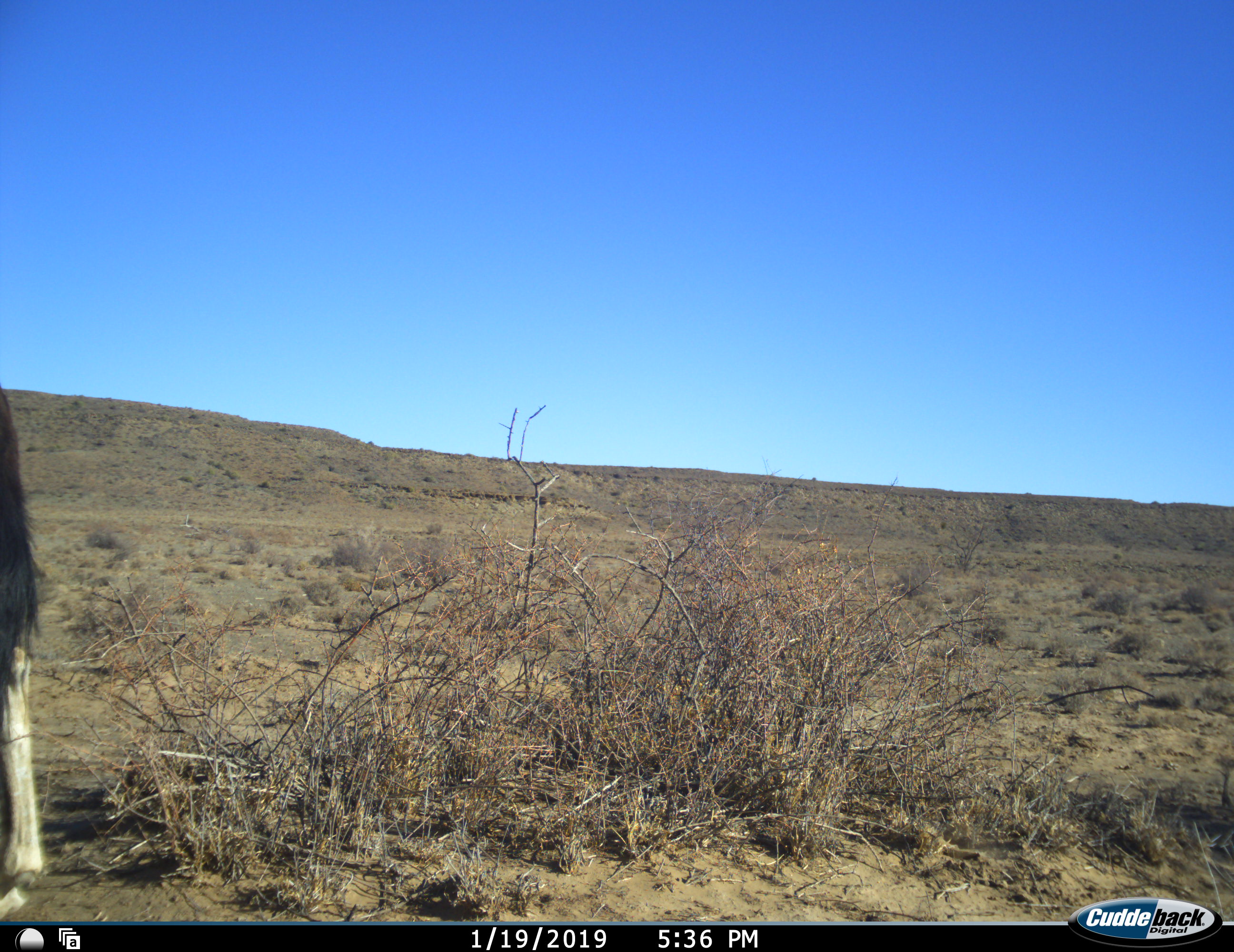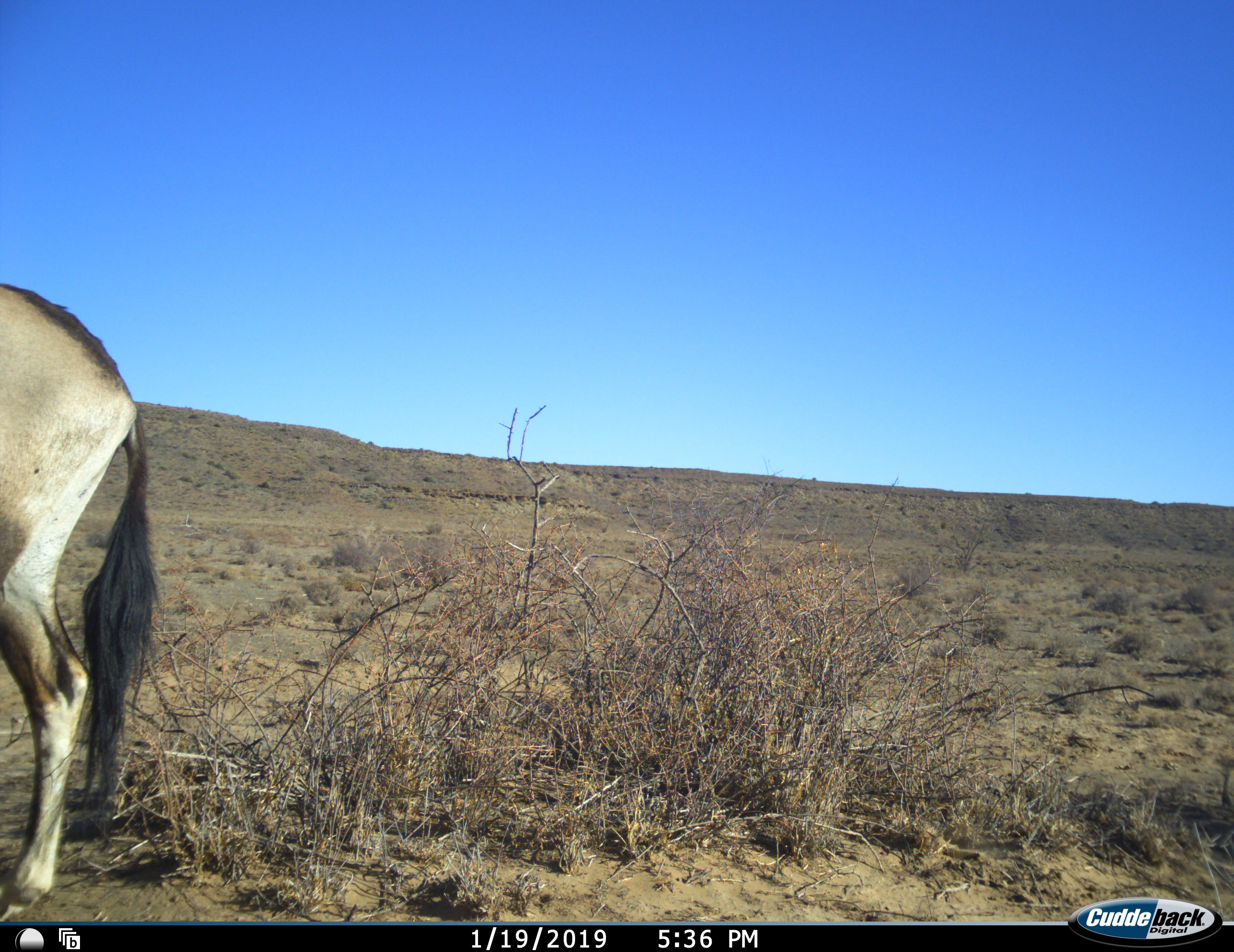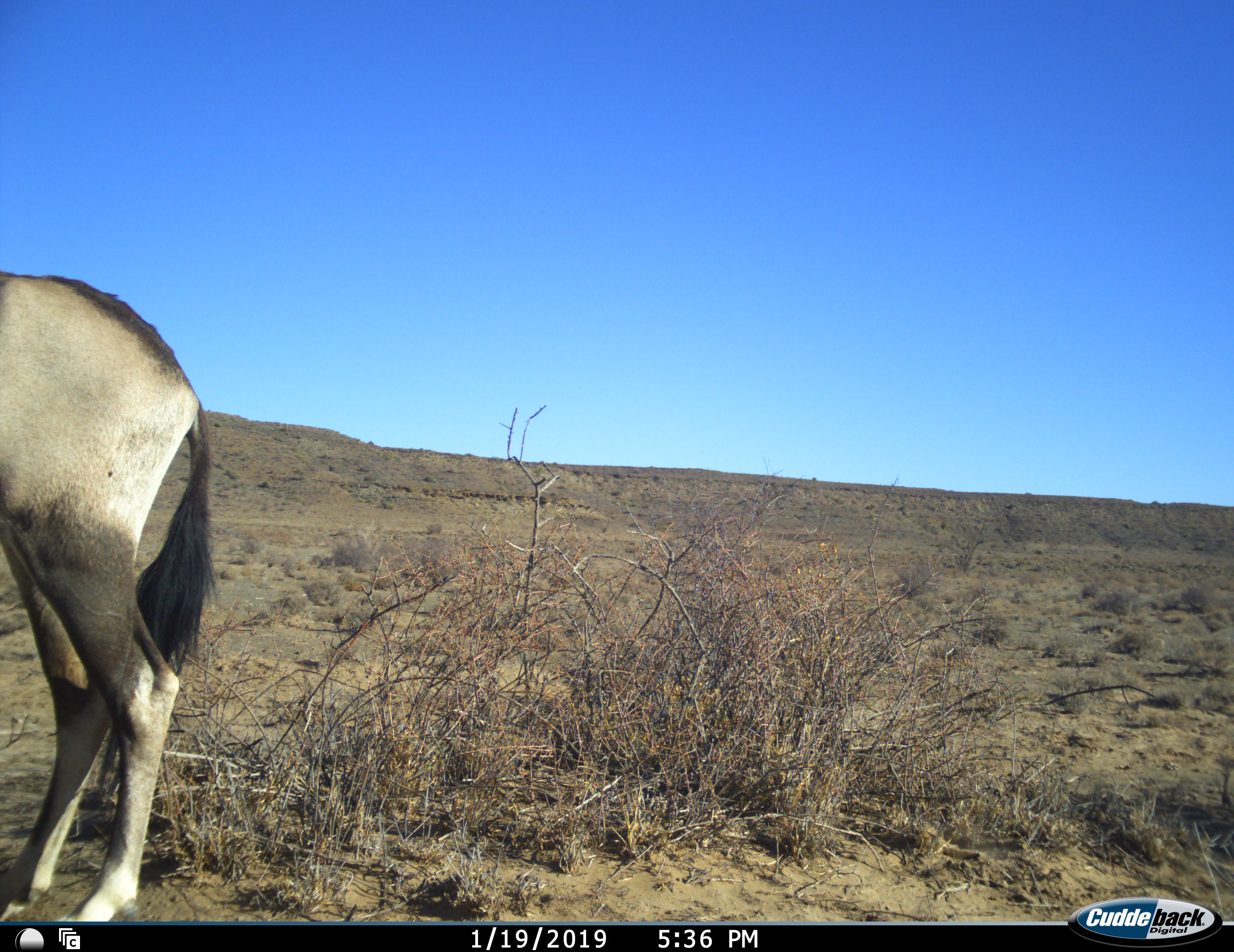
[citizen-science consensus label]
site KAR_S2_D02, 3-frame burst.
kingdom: Animalia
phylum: Chordata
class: Mammalia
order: Artiodactyla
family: Bovidae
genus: Oryx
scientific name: Oryx gazella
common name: gemsbok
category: oryx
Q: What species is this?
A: Oryx (gemsbok) (Oryx gazella).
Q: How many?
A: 1.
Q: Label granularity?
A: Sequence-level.